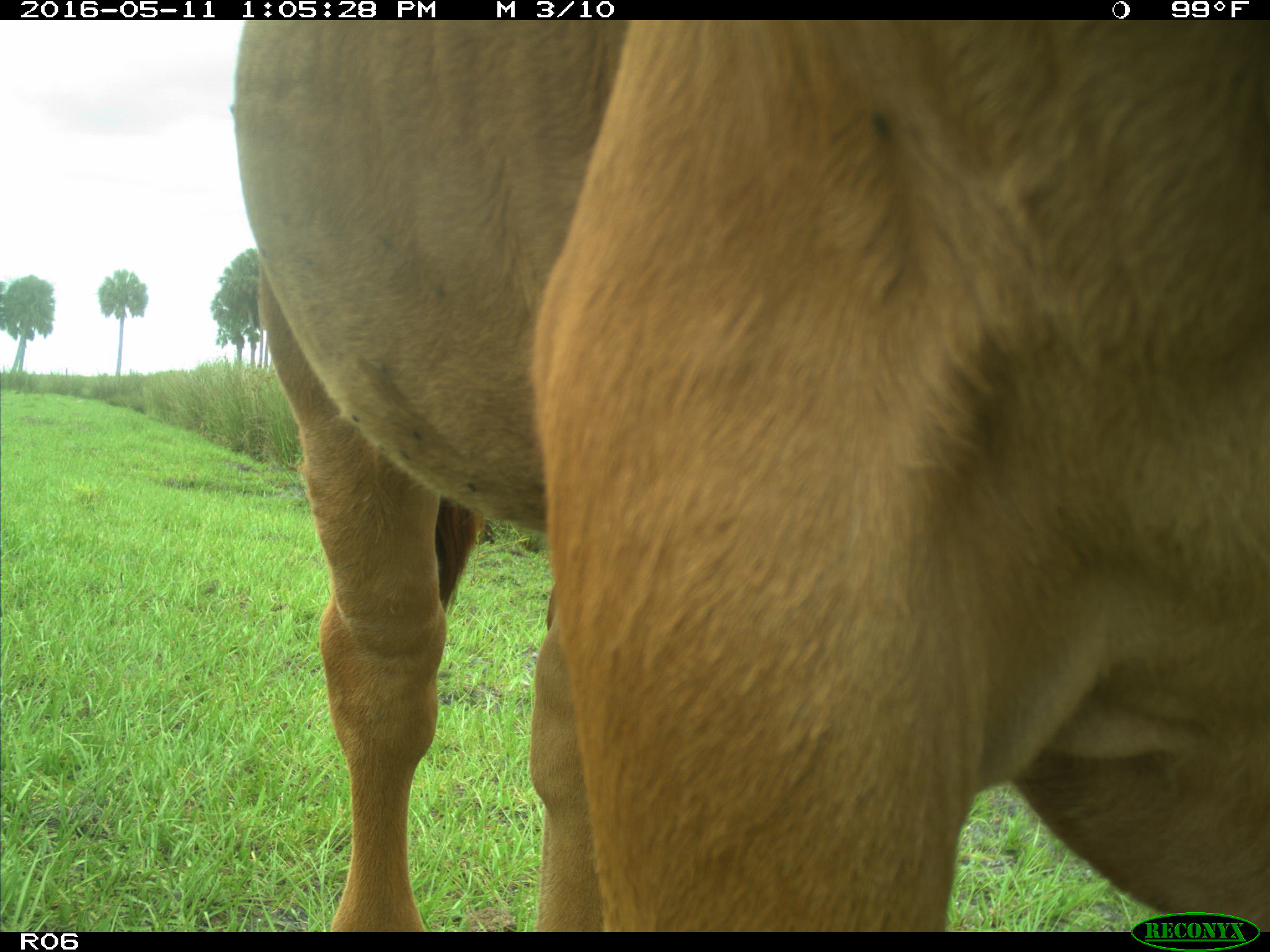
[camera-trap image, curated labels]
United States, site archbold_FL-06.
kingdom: Animalia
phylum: Chordata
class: Mammalia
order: Artiodactyla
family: Bovidae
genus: Bos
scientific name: Bos taurus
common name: domestic cow